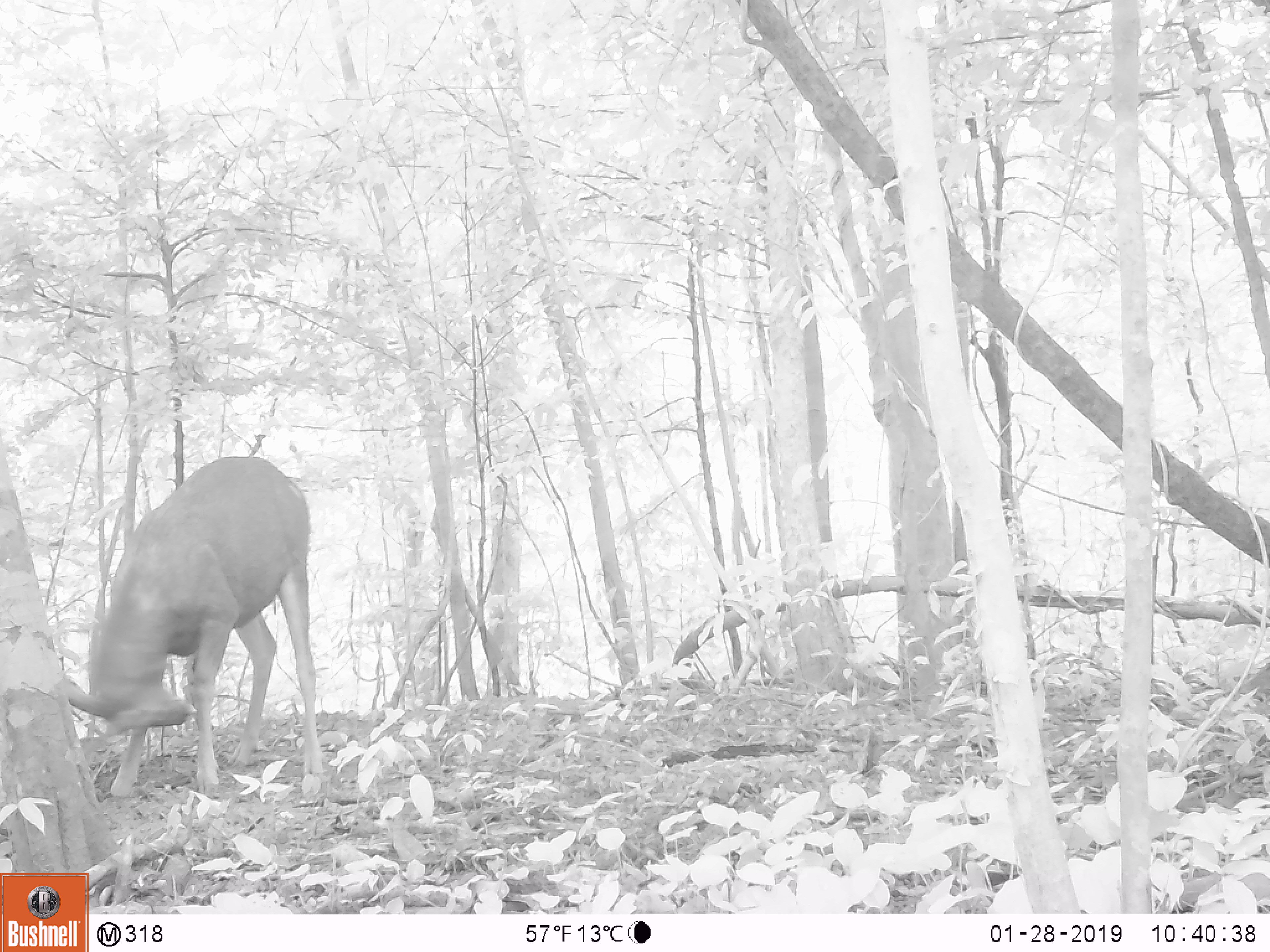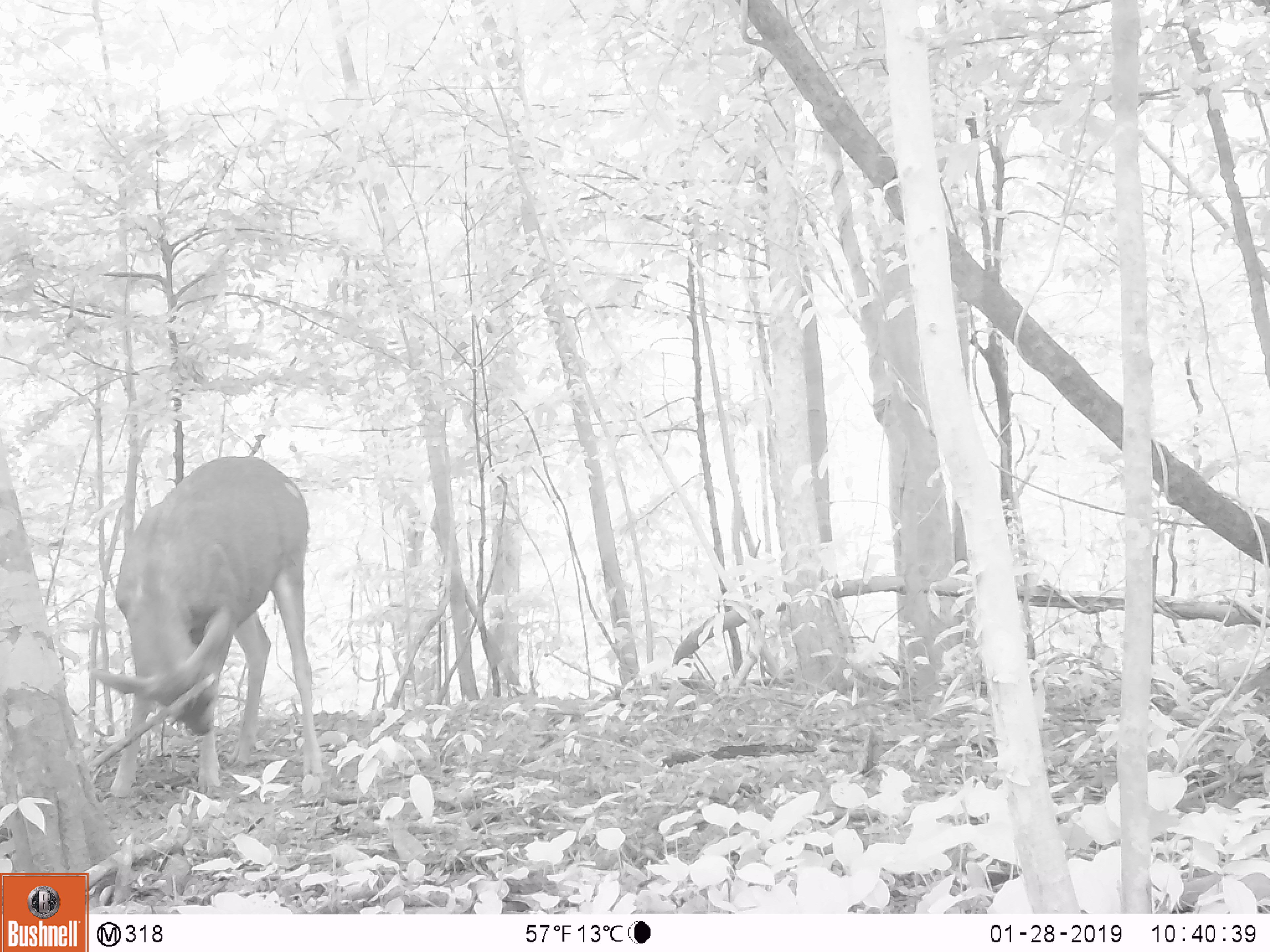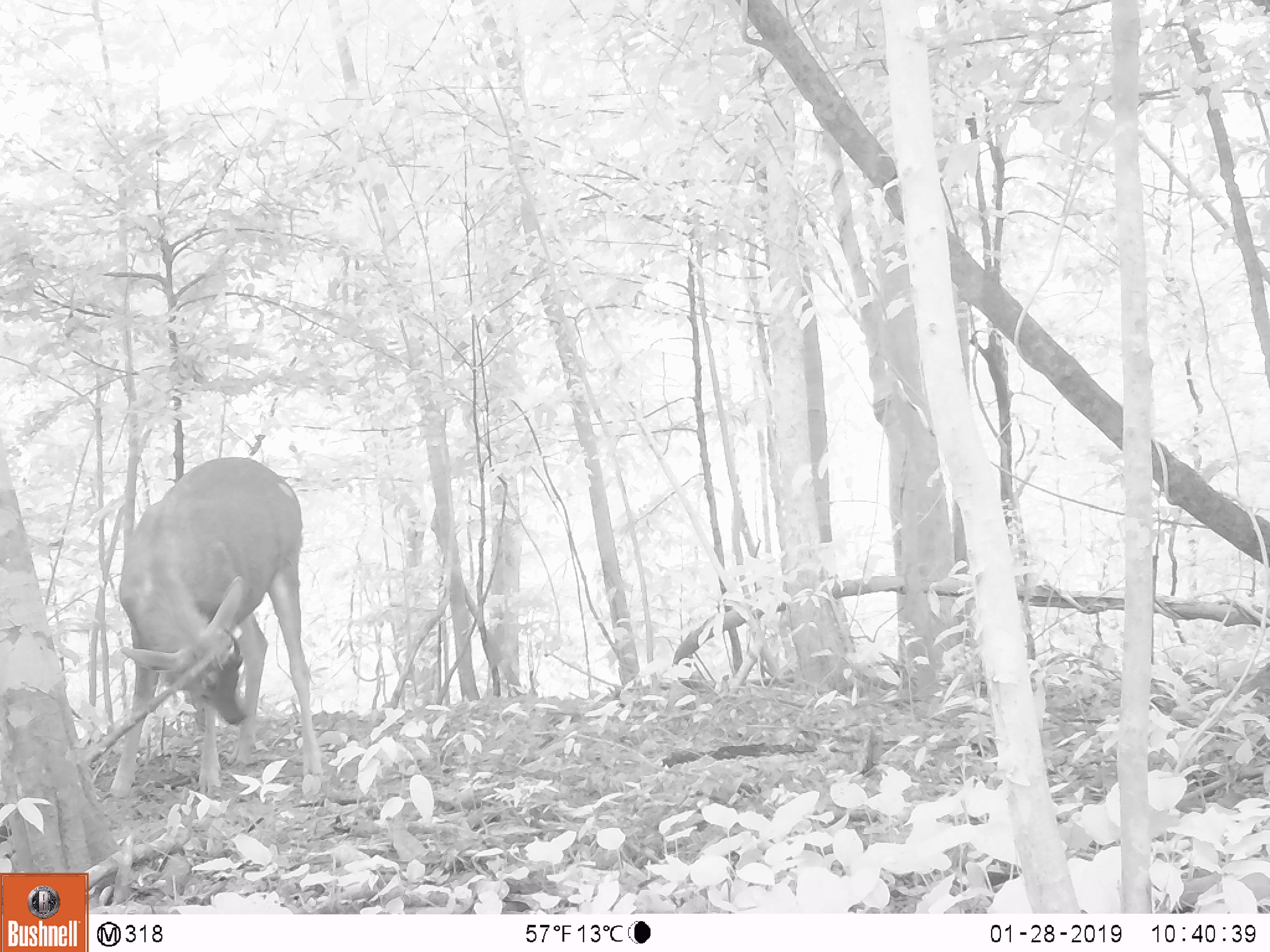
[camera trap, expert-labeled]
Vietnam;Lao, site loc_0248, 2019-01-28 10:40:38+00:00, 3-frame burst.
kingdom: Animalia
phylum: Chordata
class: Mammalia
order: Artiodactyla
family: Cervidae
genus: Rusa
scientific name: Rusa unicolor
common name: sambar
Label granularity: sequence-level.